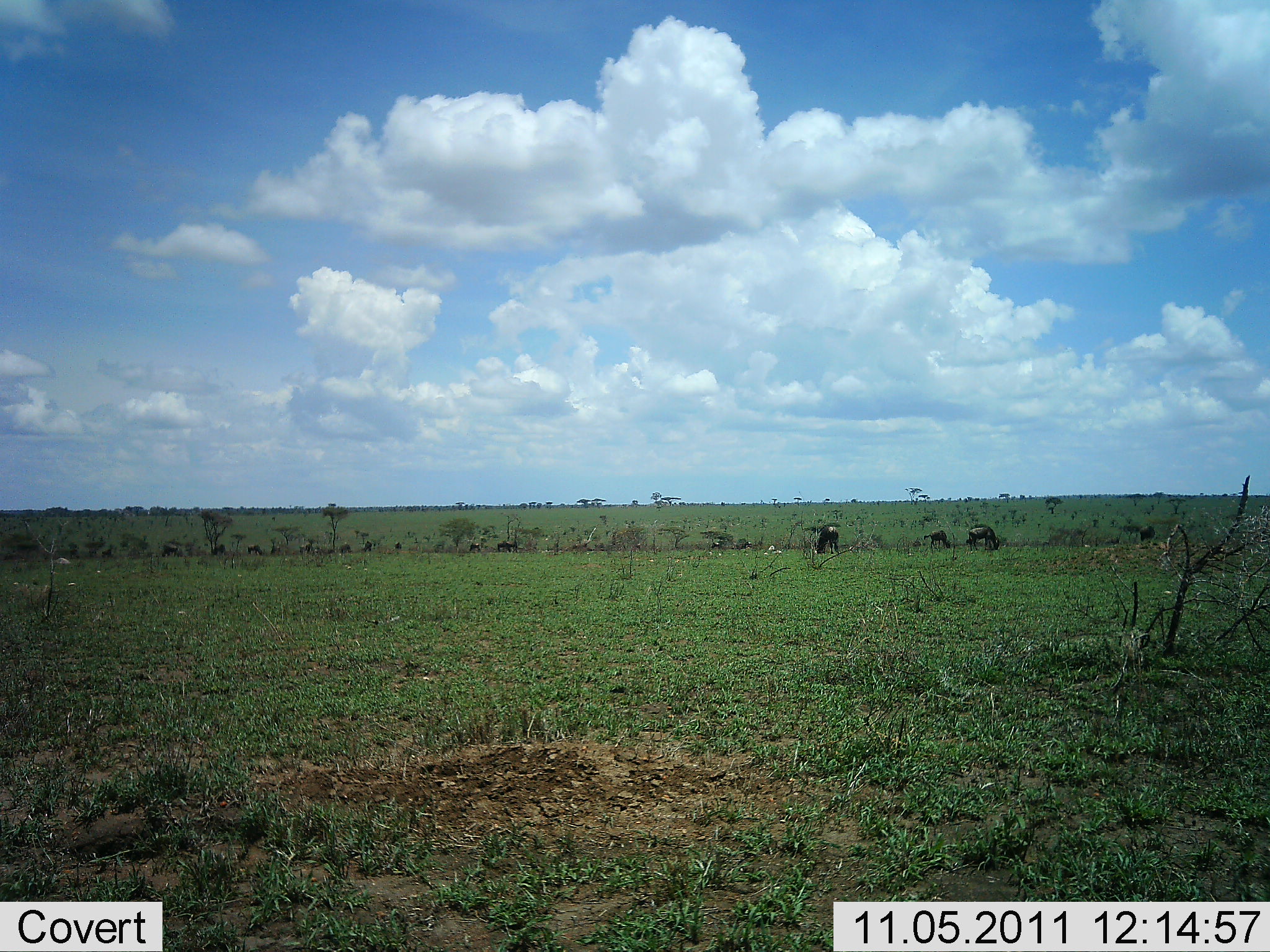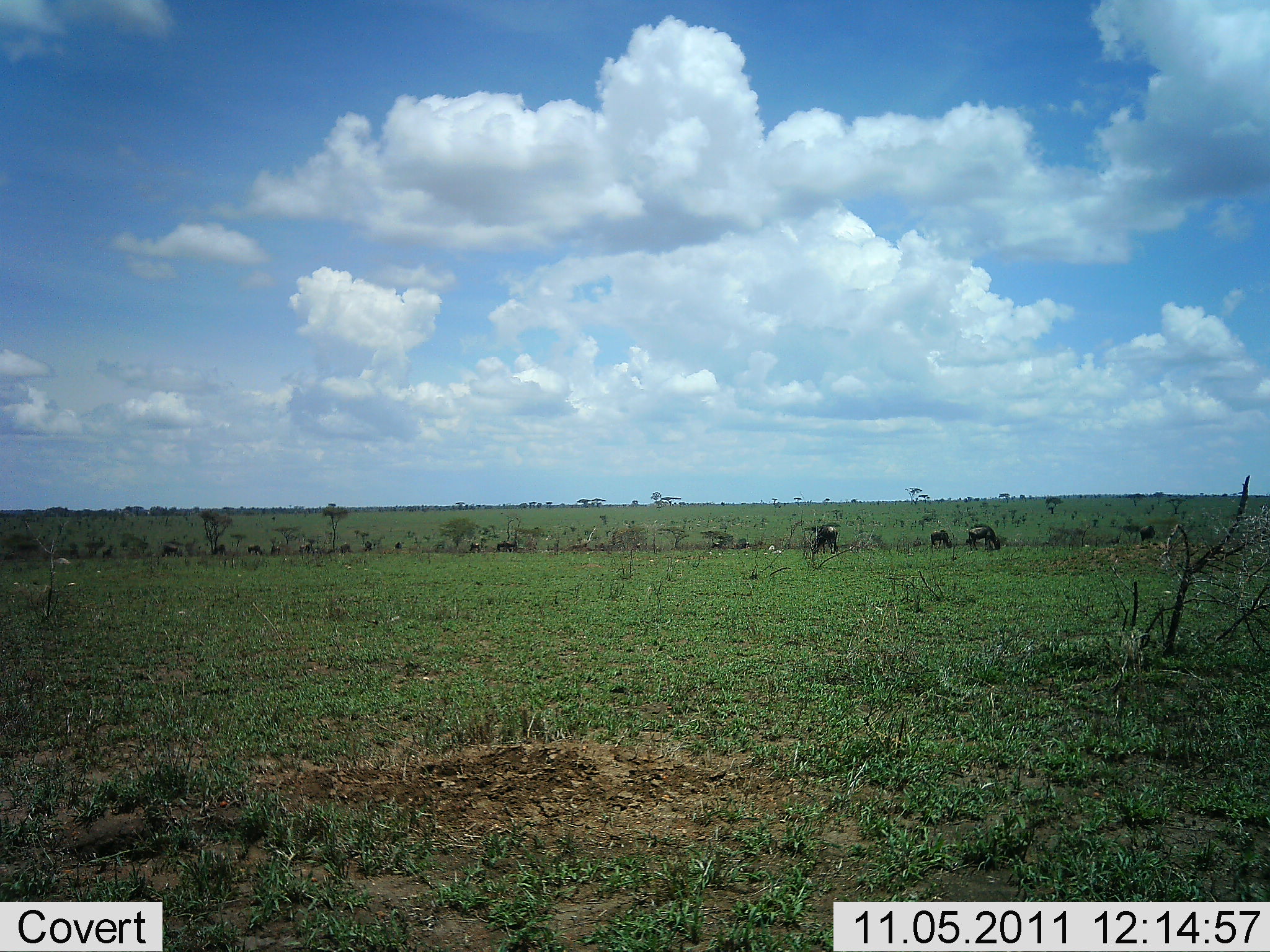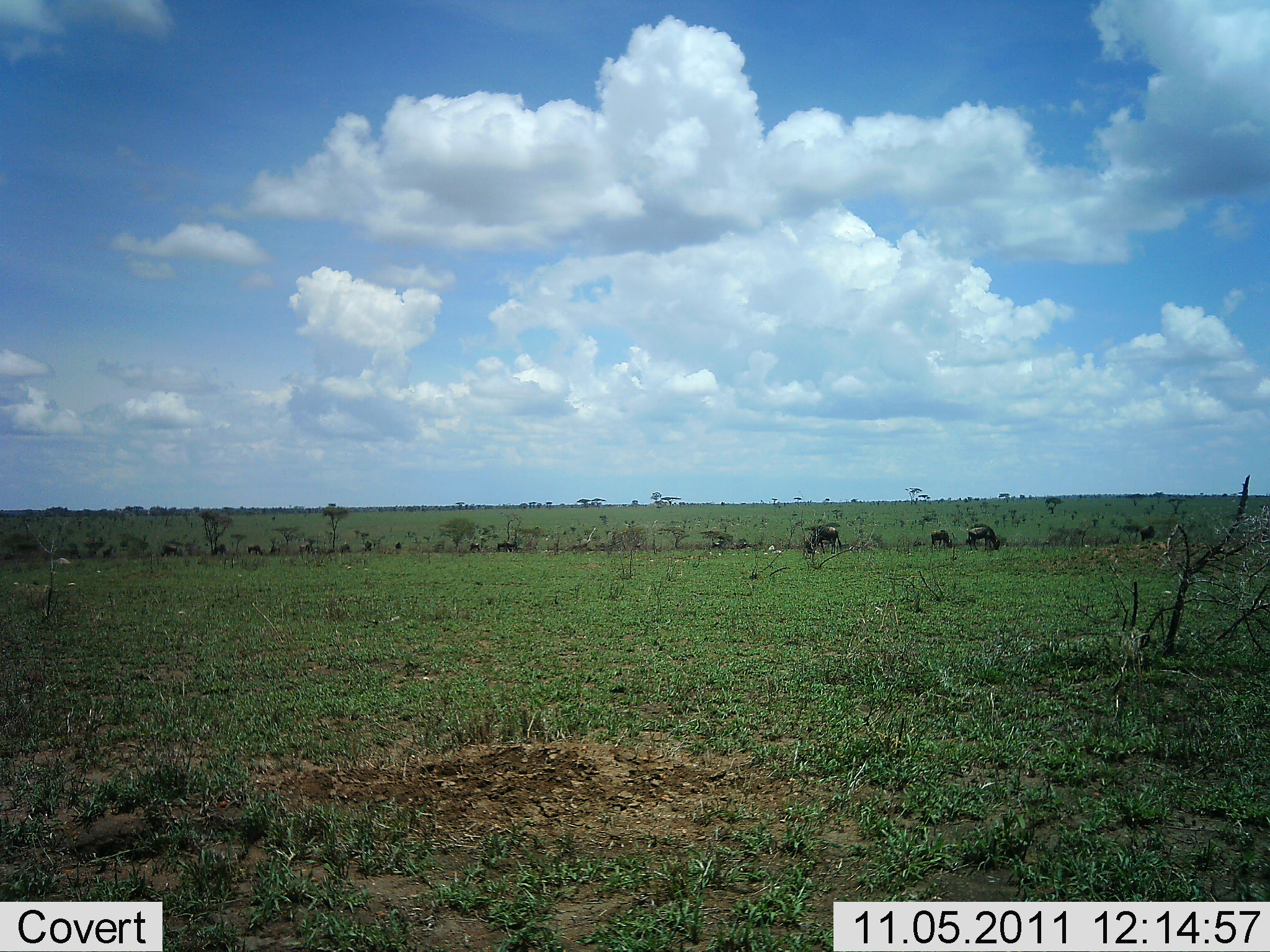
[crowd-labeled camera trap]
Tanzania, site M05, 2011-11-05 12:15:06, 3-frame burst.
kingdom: Animalia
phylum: Chordata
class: Mammalia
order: Artiodactyla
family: Bovidae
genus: Connochaetes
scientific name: Connochaetes taurinus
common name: blue wildebeest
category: wildebeest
Wildebeest (blue wildebeest) (Connochaetes taurinus), count 3. Behavior (volunteer vote fractions): standing 23%, resting 0%, moving 8%, interacting 0%. Young present (vote fraction): 23%. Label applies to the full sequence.